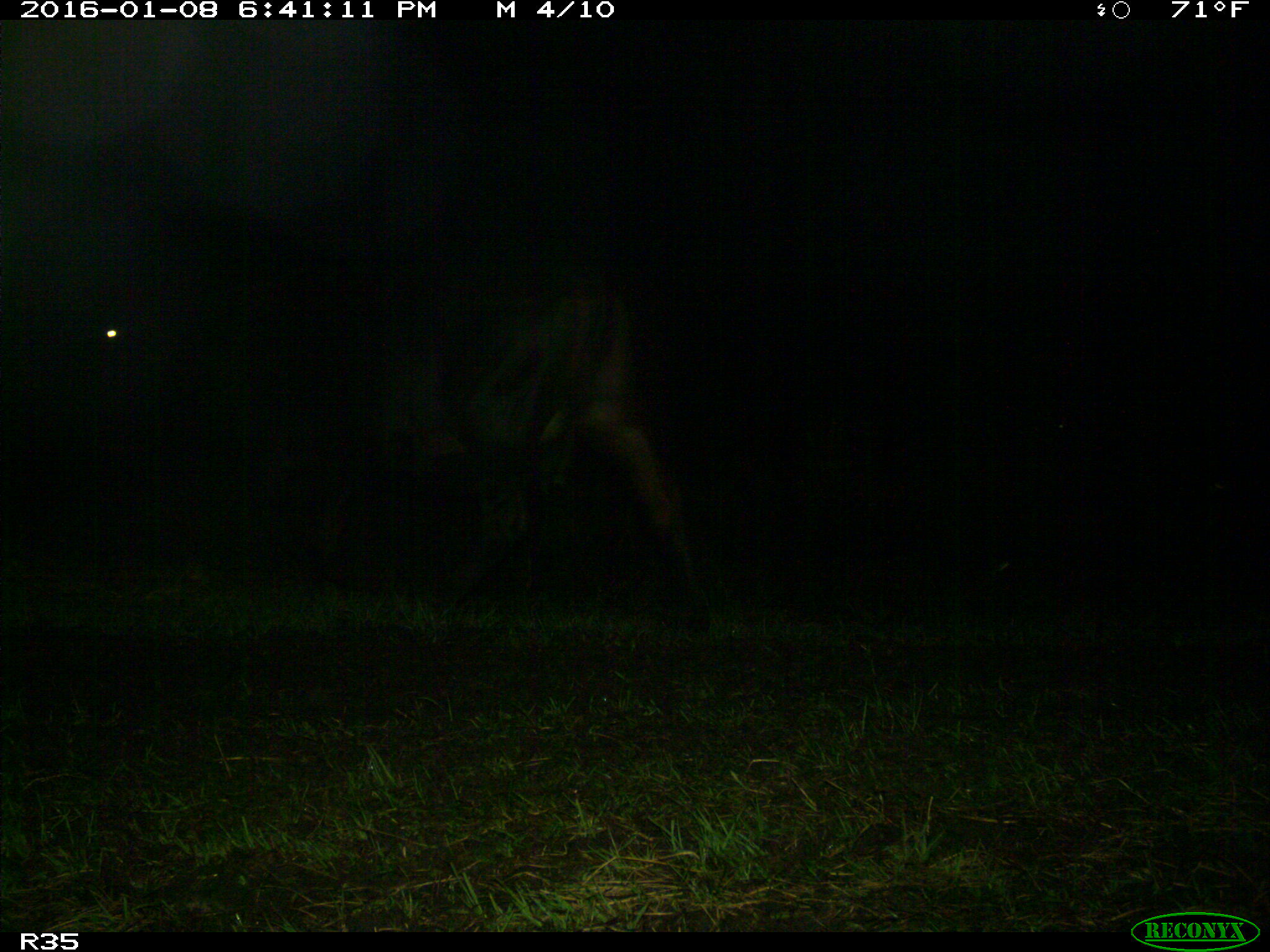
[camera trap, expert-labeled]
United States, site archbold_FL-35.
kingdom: Animalia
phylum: Chordata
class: Mammalia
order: Artiodactyla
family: Bovidae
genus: Bos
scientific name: Bos taurus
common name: domestic cow